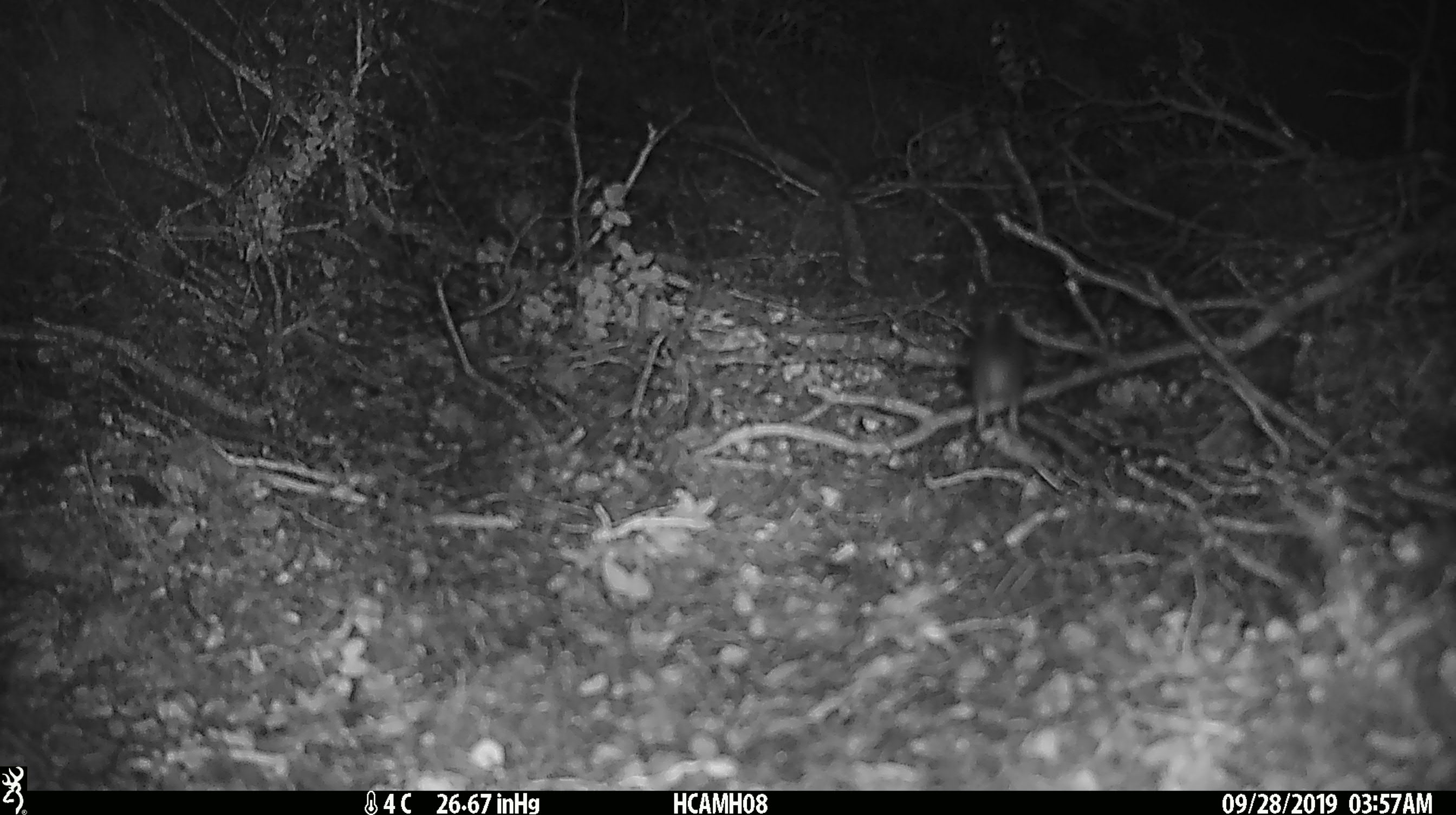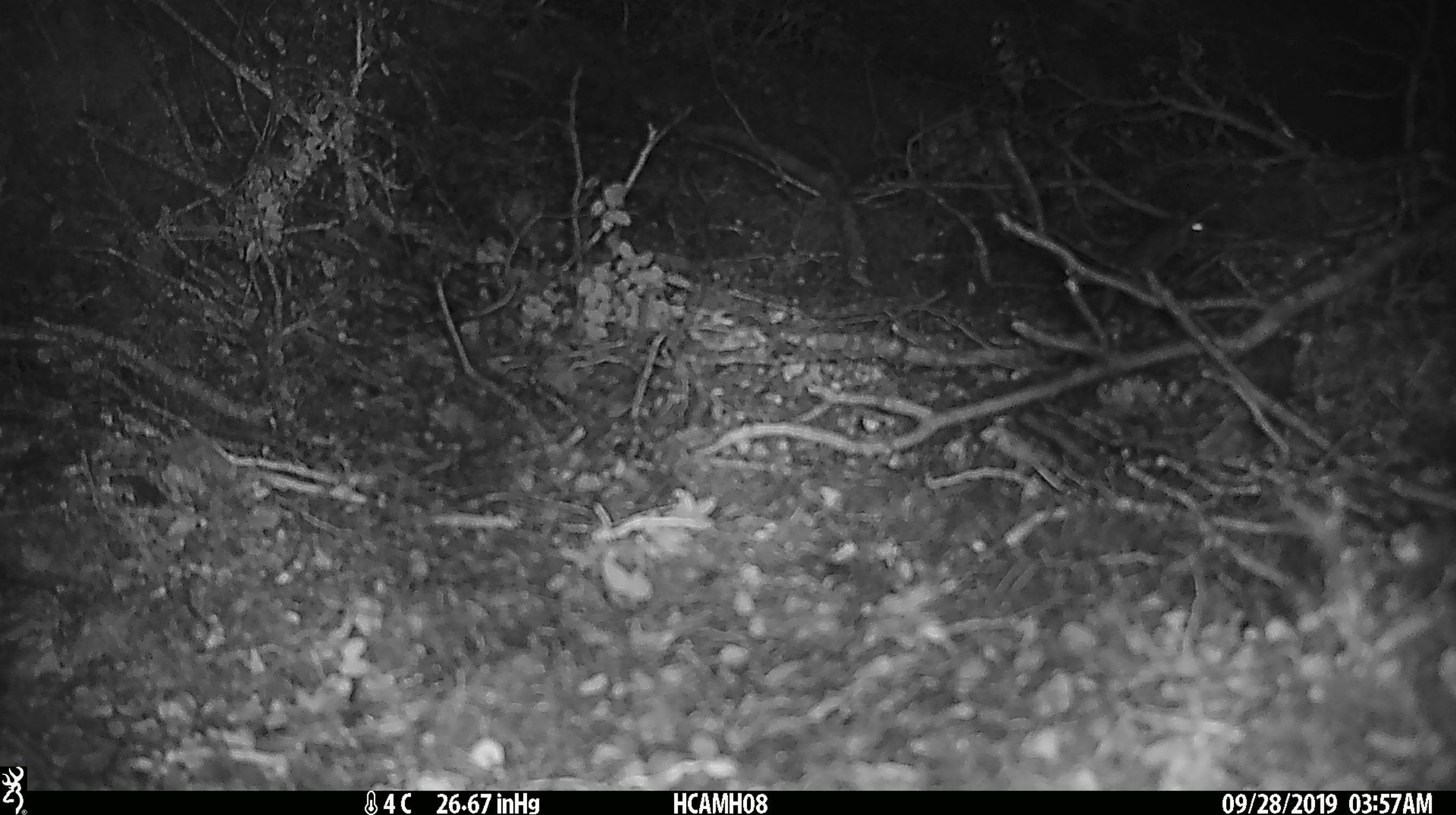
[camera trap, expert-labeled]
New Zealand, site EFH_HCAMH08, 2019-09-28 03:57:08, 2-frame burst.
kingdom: Animalia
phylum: Chordata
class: Mammalia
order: Rodentia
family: Muridae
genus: Mus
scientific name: Mus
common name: mouse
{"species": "mouse (Mus)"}